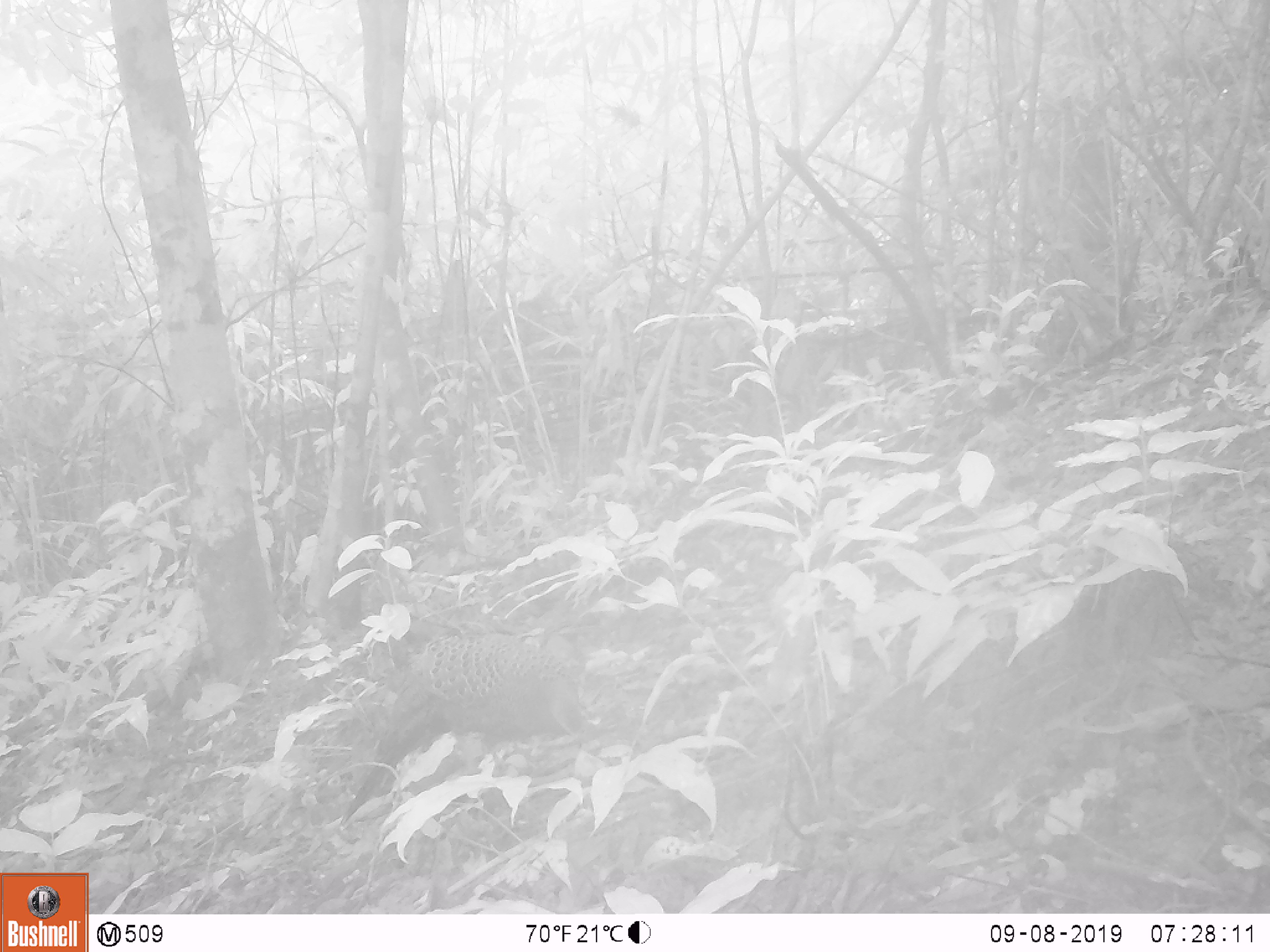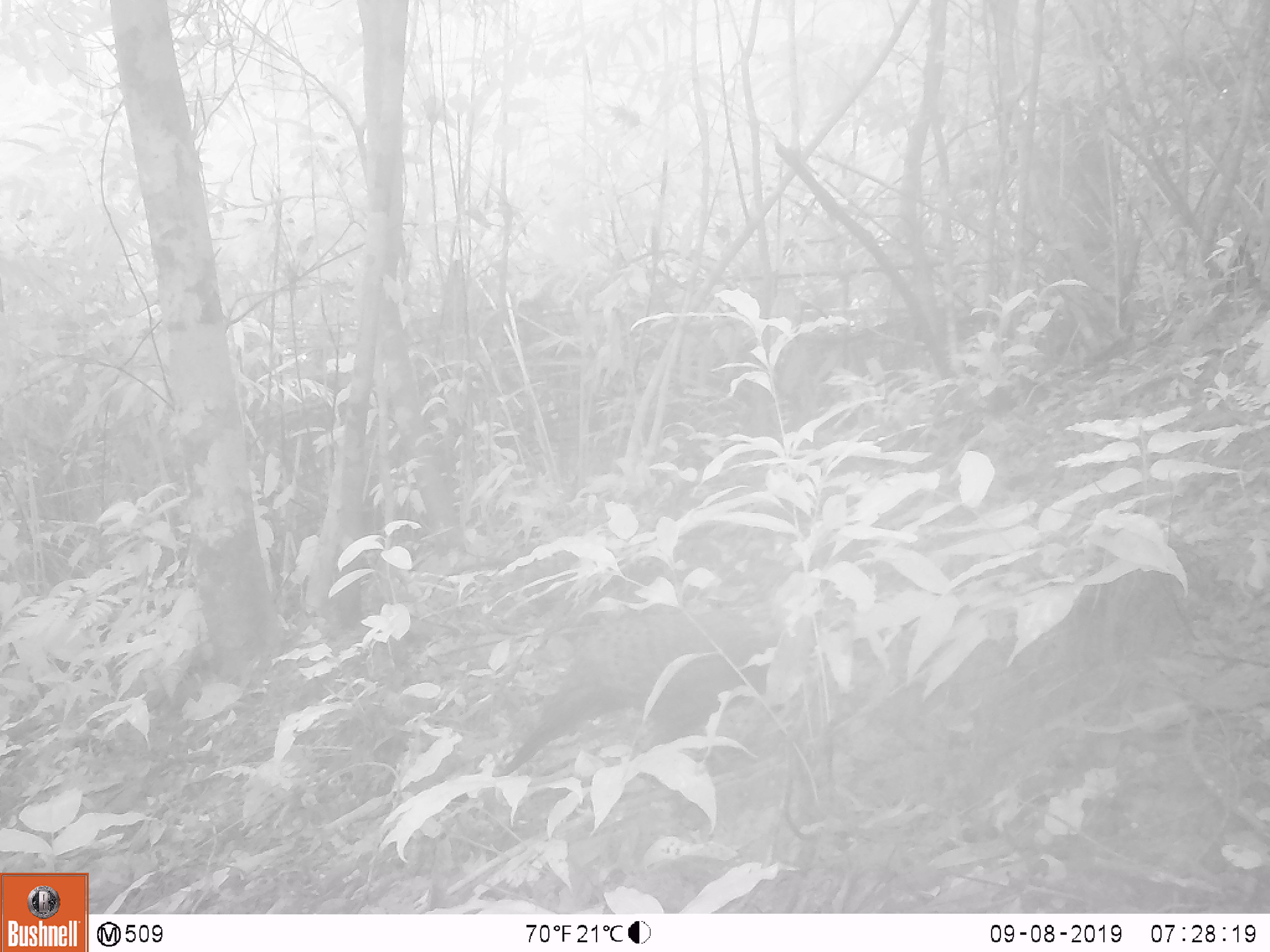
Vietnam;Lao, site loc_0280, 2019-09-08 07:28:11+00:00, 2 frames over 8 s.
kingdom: Animalia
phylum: Chordata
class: Aves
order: Galliformes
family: Phasianidae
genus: Polyplectron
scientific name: Polyplectron bicalcaratum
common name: gray peacock-pheasant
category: grey peacock pheasant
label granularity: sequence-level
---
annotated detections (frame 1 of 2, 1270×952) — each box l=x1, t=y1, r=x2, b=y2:
grey peacock pheasant: l=338, t=632, r=592, b=826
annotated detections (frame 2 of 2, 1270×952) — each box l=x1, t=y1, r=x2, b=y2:
grey peacock pheasant: l=499, t=609, r=770, b=777